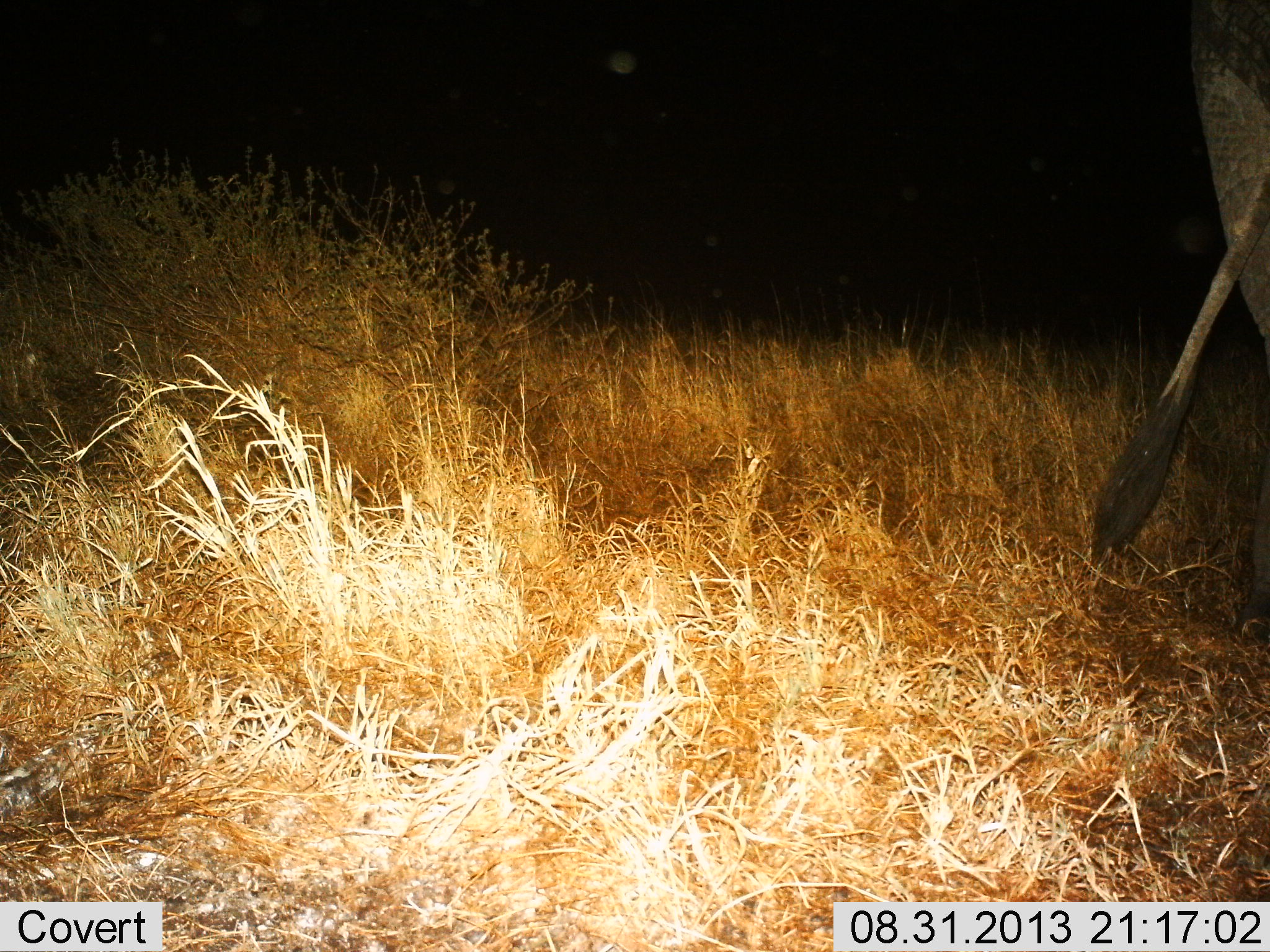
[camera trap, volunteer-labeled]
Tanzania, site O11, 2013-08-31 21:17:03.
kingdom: Animalia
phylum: Chordata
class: Mammalia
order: Proboscidea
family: Elephantidae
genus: Loxodonta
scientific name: Loxodonta africana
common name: african bush elephant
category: elephant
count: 1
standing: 61%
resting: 0%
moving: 35%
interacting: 0%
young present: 0%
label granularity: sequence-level